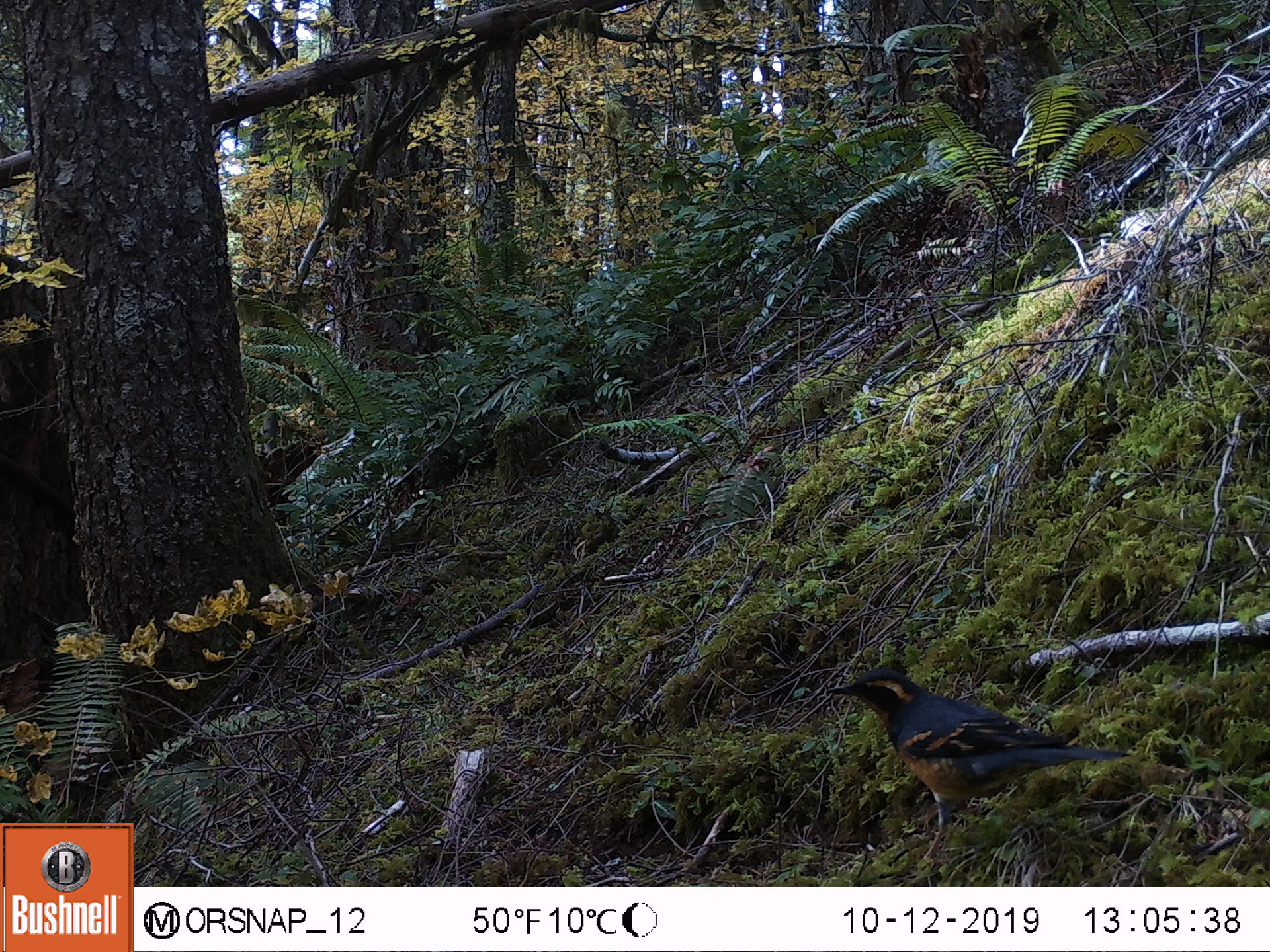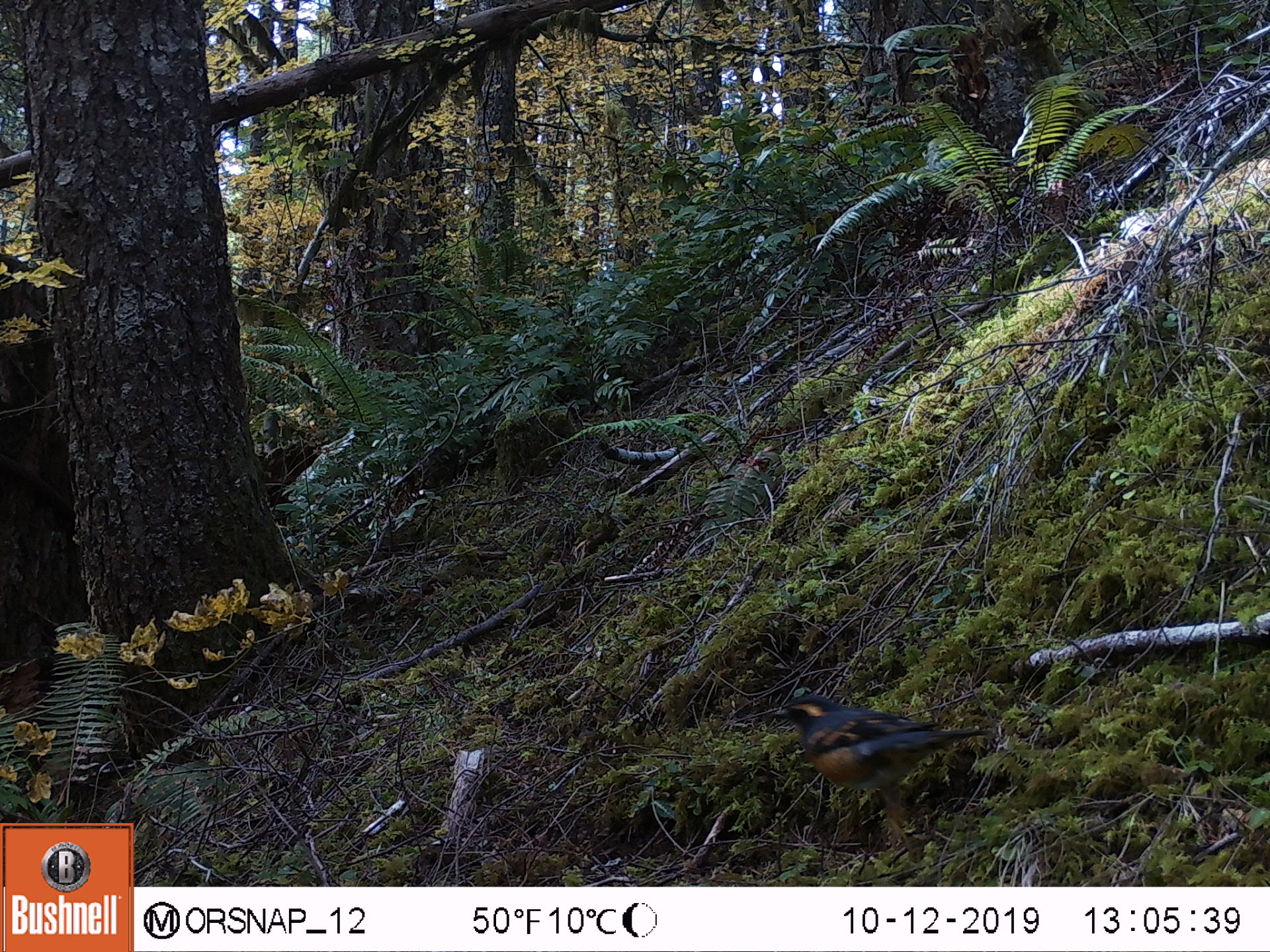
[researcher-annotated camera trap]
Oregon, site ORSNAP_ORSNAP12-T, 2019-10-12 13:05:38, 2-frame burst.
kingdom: Animalia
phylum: Chordata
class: Aves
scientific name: Aves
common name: bird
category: other bird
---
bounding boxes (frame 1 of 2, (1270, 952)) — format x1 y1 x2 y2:
other bird: 826 636 1144 881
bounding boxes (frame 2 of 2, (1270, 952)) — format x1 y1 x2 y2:
other bird: 759 682 971 885